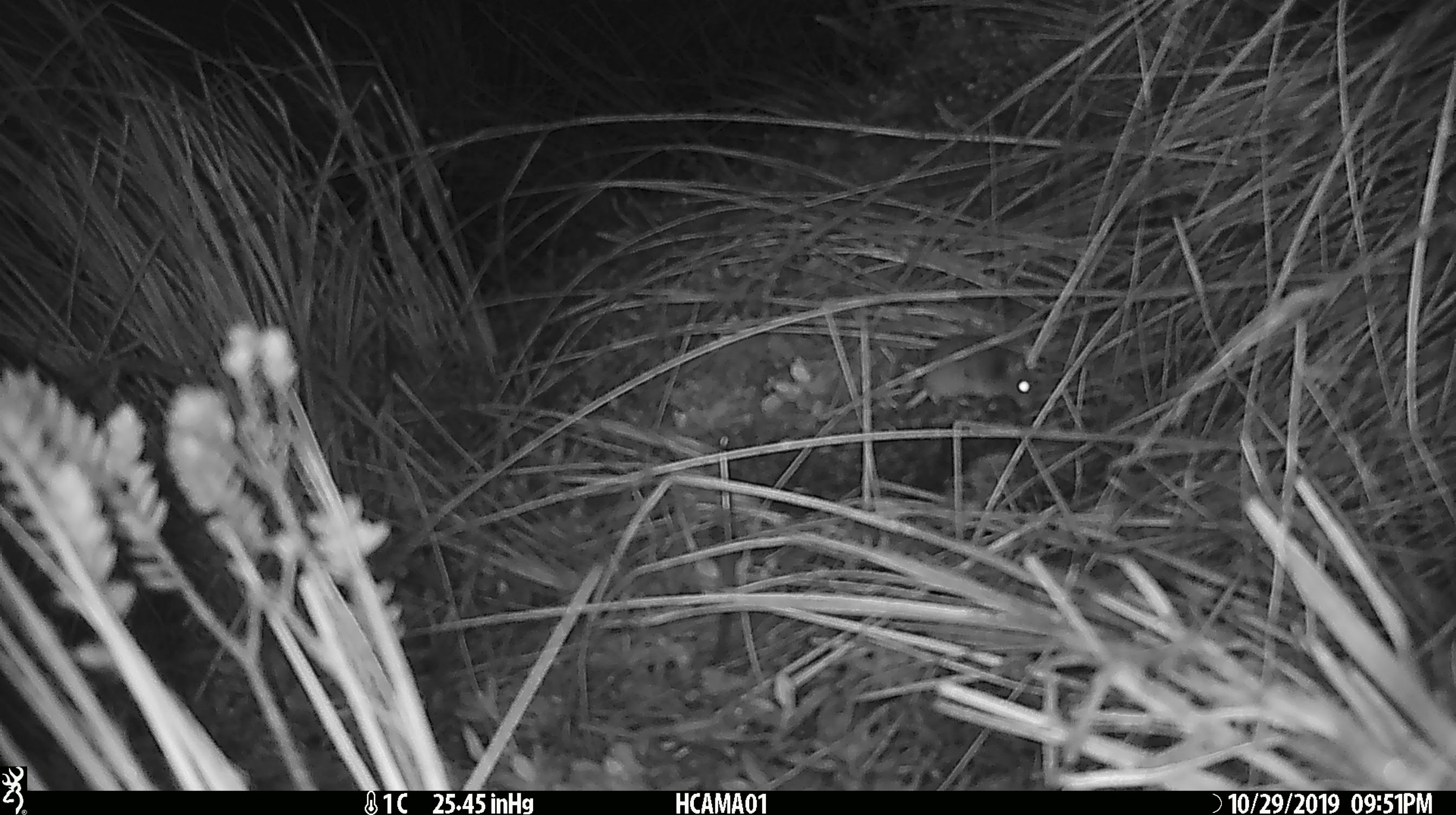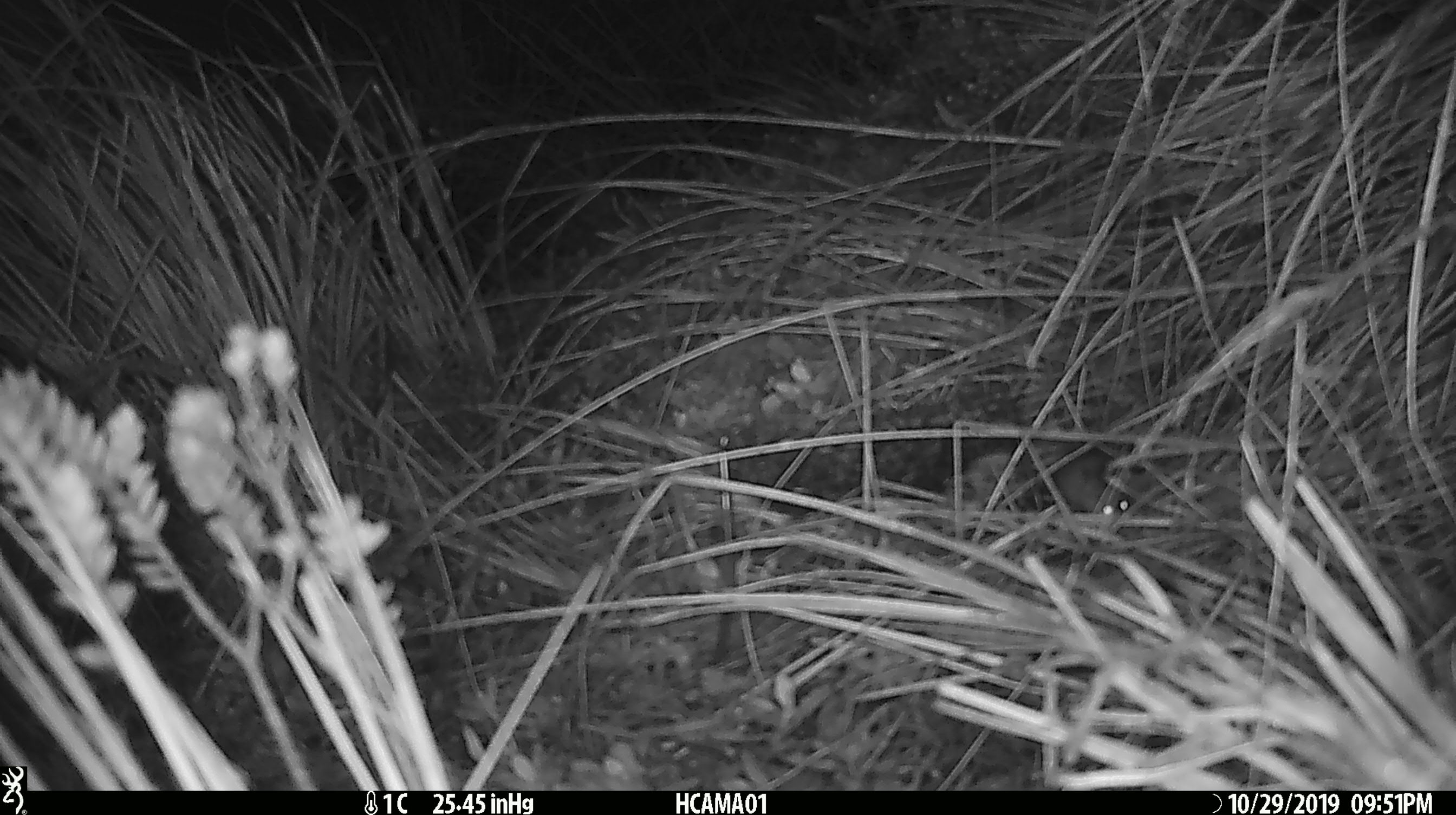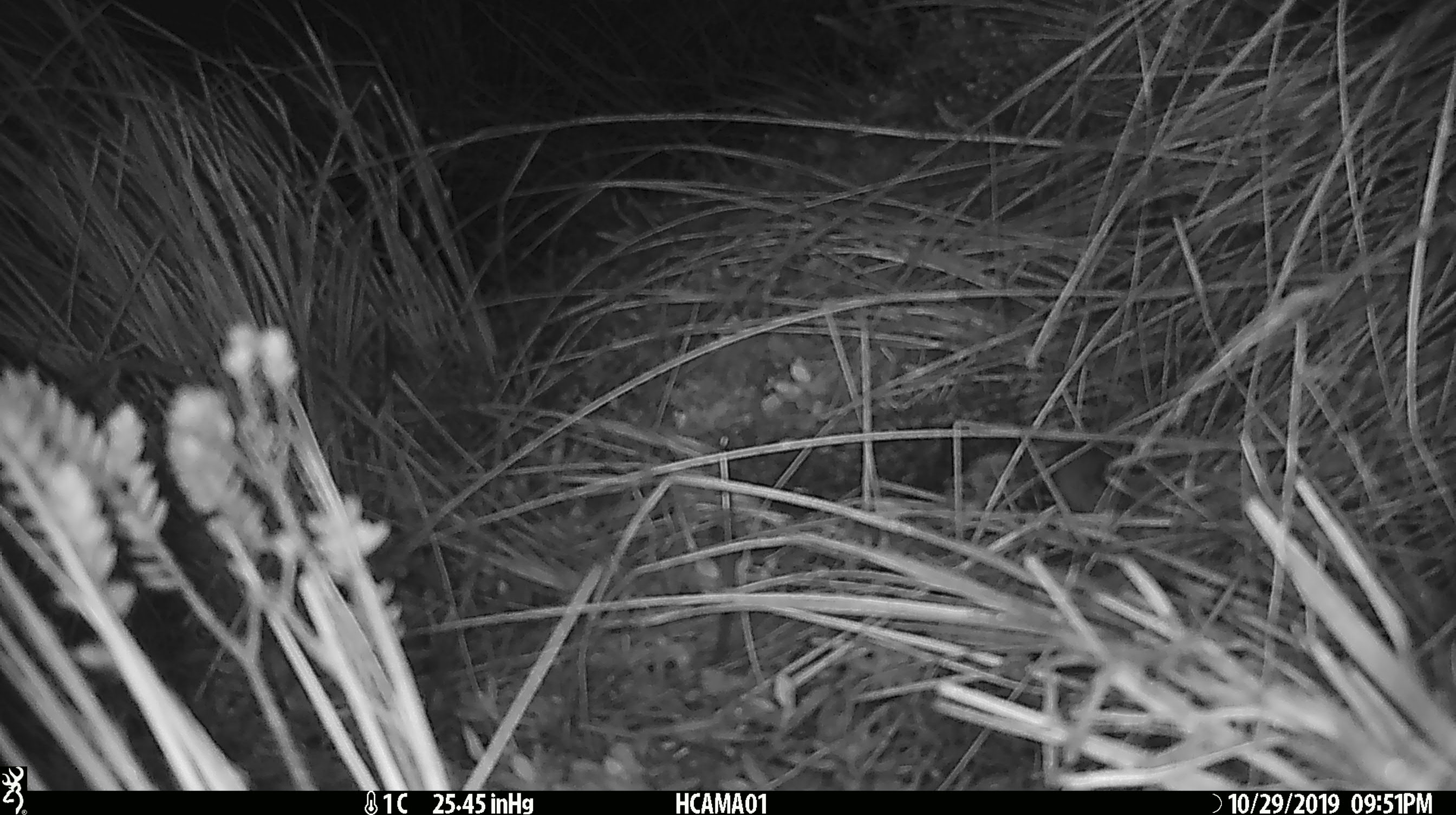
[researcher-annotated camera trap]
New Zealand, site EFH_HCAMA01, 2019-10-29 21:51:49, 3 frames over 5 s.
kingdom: Animalia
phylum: Chordata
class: Mammalia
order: Rodentia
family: Muridae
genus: Mus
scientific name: Mus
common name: mouse